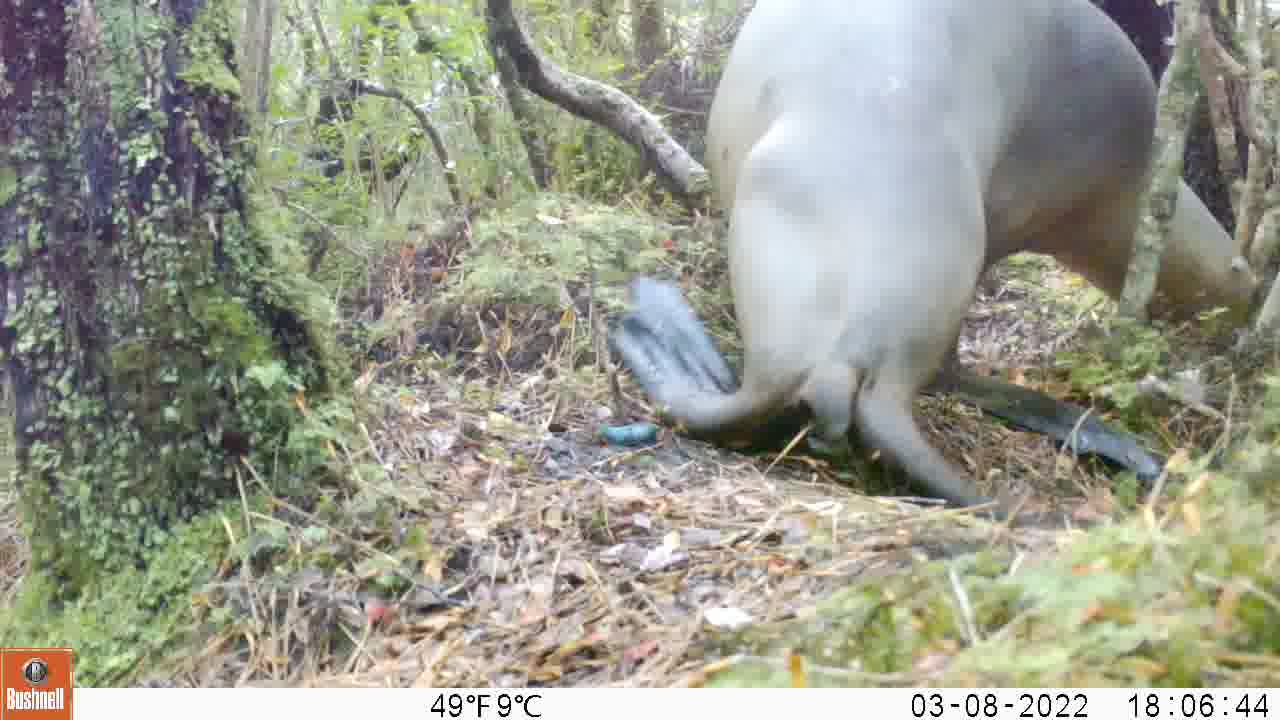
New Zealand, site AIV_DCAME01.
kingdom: Animalia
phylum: Chordata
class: Mammalia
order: Carnivora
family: Otariidae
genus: Phocarctos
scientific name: Phocarctos hookeri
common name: new zealand sea lion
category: sealion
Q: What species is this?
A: Sealion (new zealand sea lion) (Phocarctos hookeri).